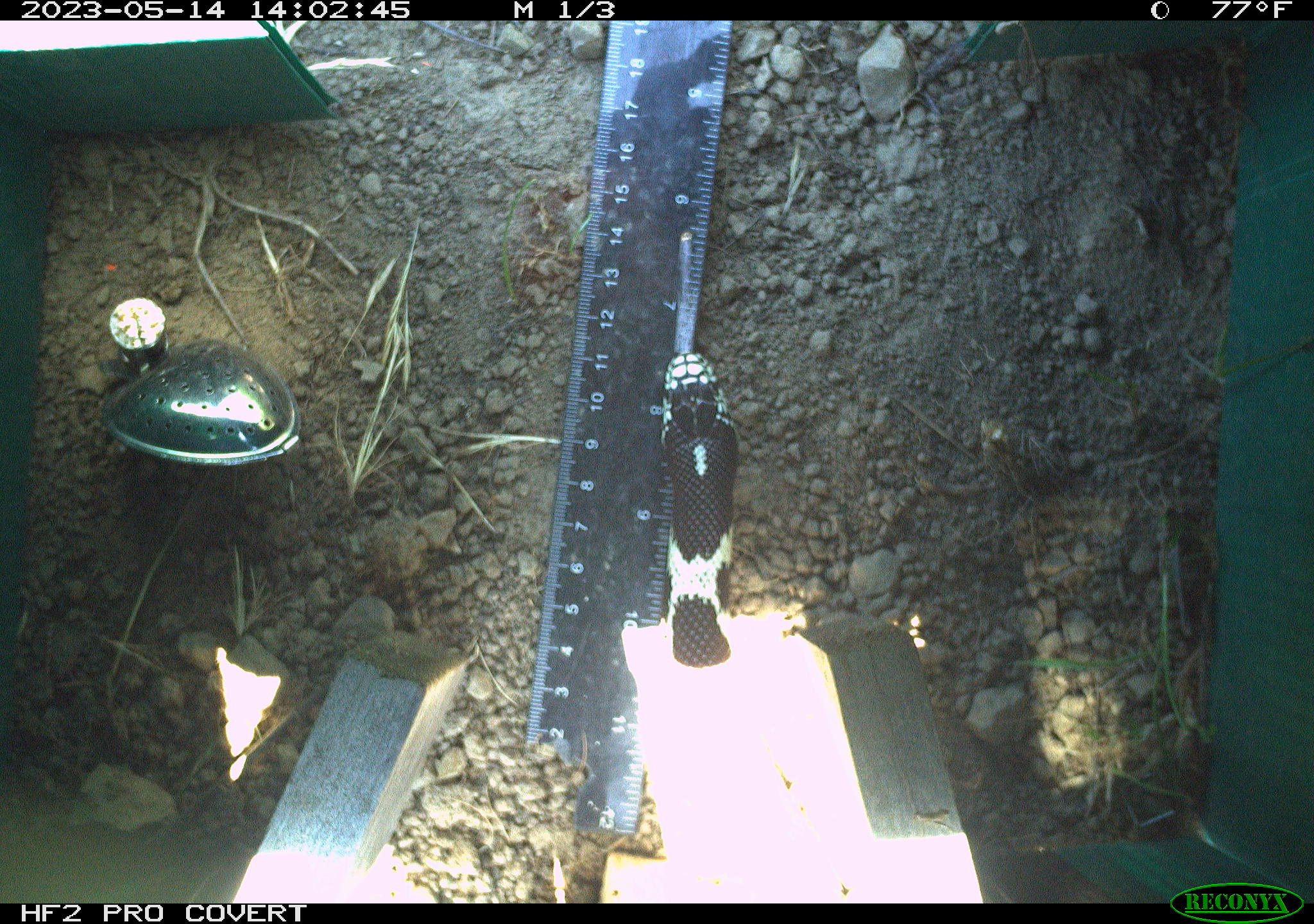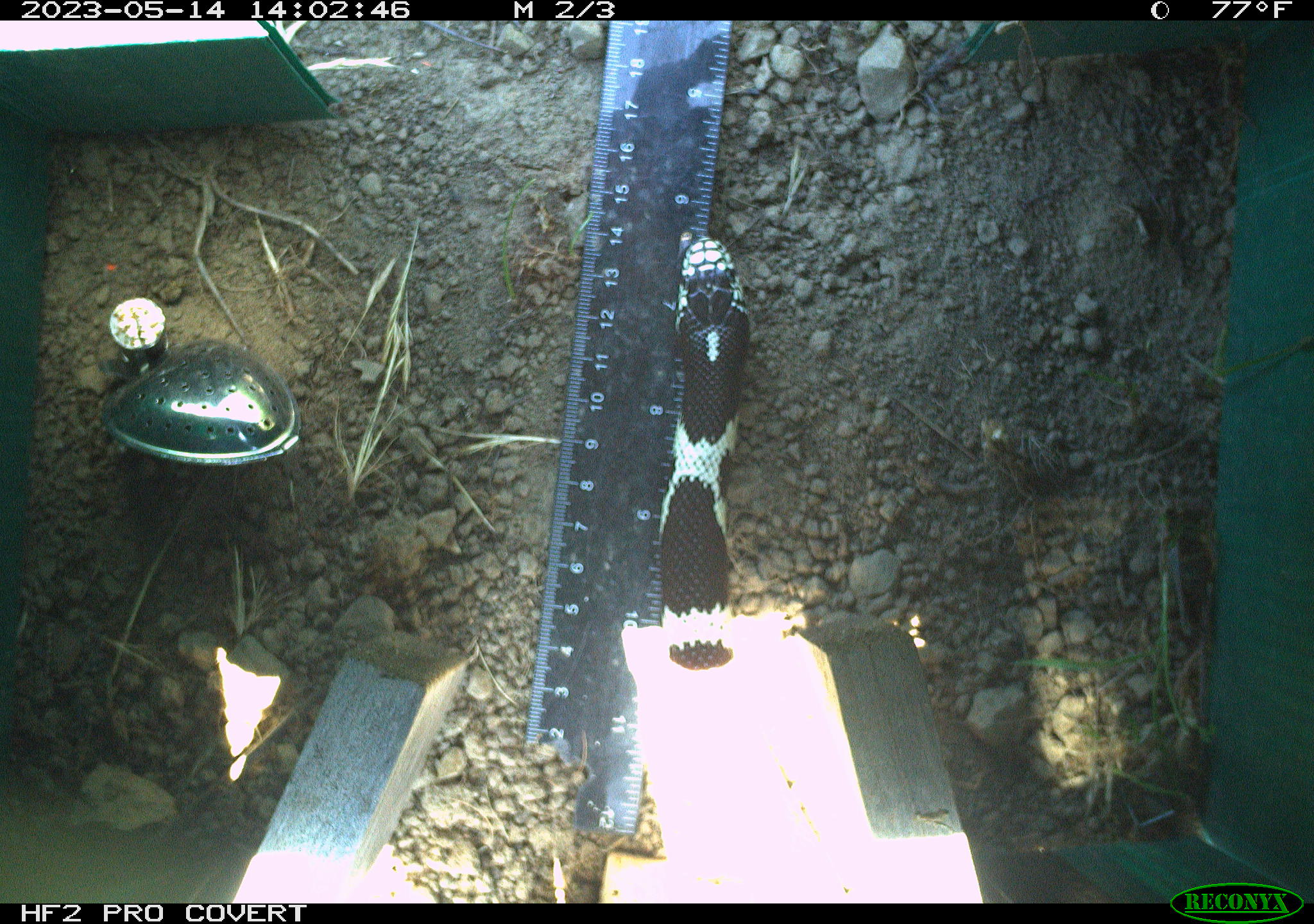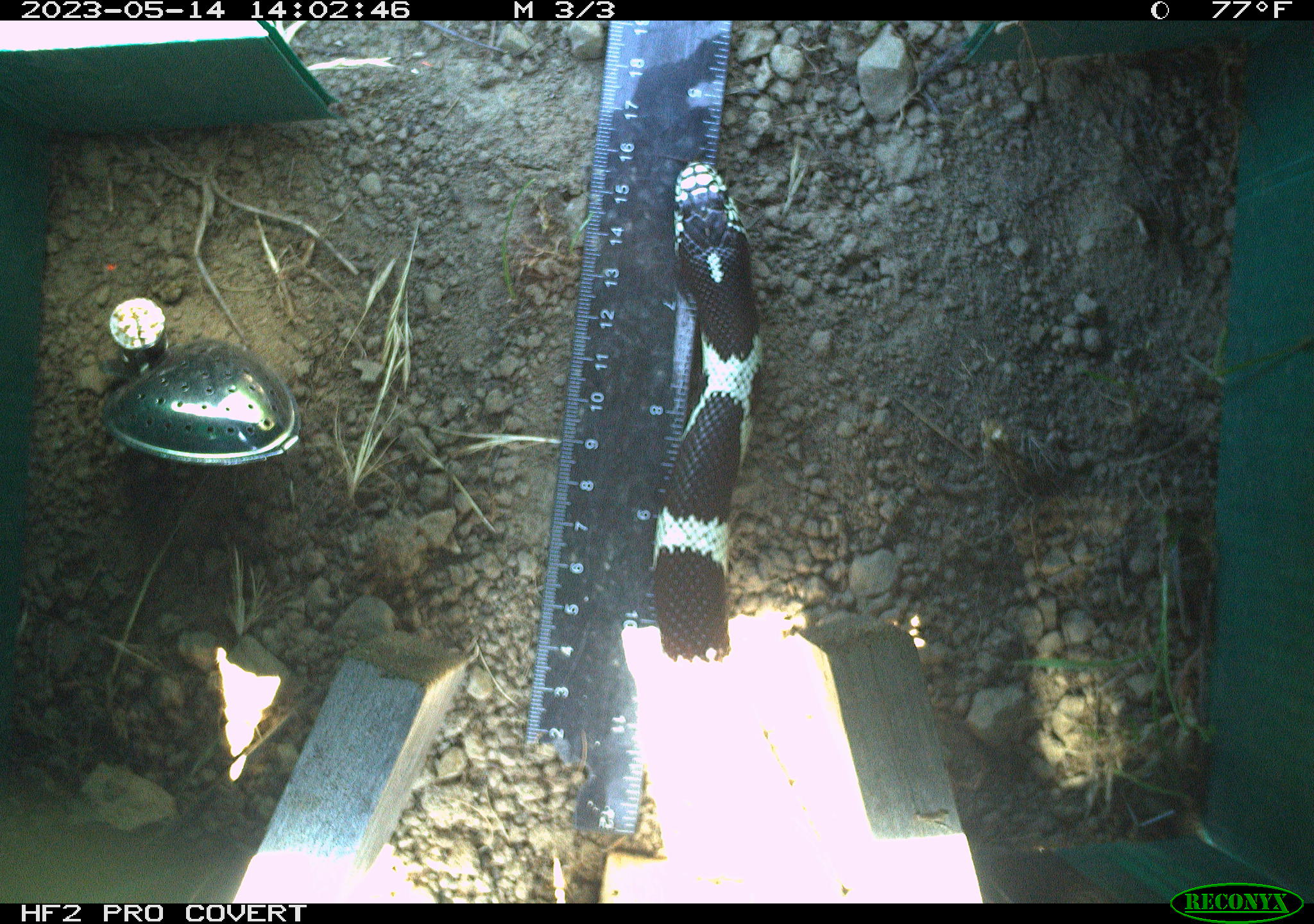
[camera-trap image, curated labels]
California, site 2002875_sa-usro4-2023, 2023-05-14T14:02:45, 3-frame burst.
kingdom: Animalia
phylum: Chordata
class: Reptilia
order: Squamata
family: Colubridae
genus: Lampropeltis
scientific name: Lampropeltis californiae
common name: california kingsnake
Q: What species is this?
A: California kingsnake (Lampropeltis californiae).